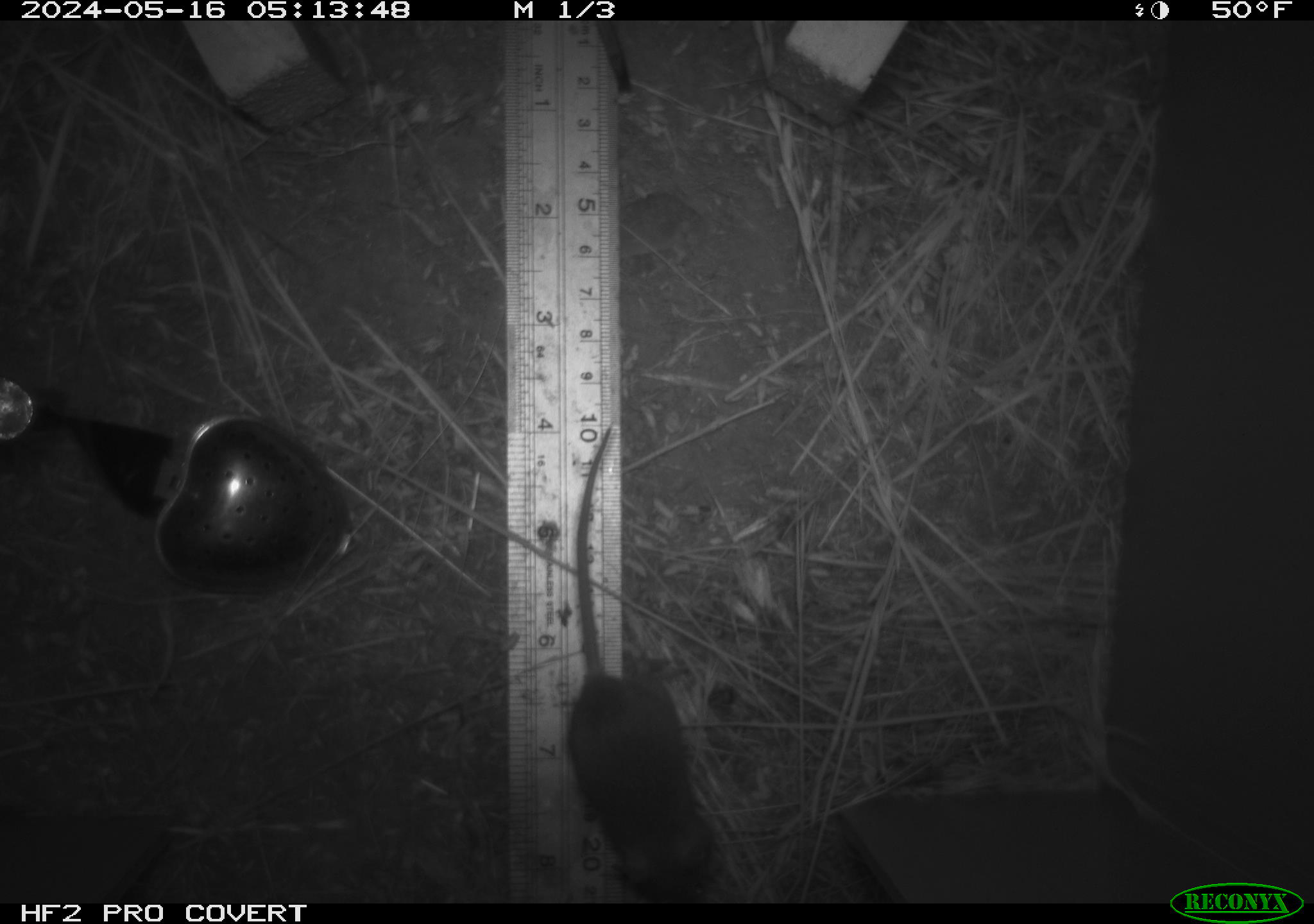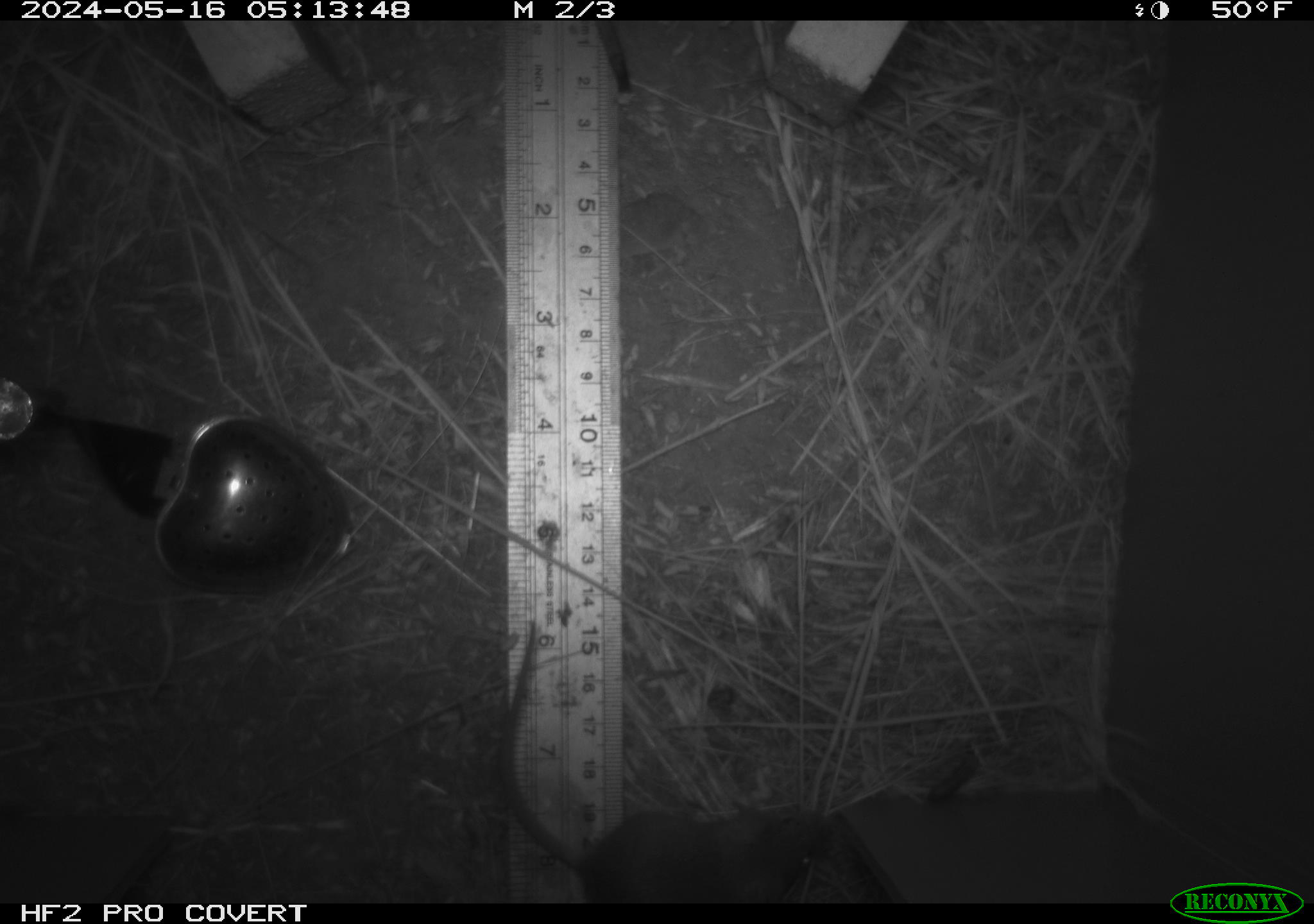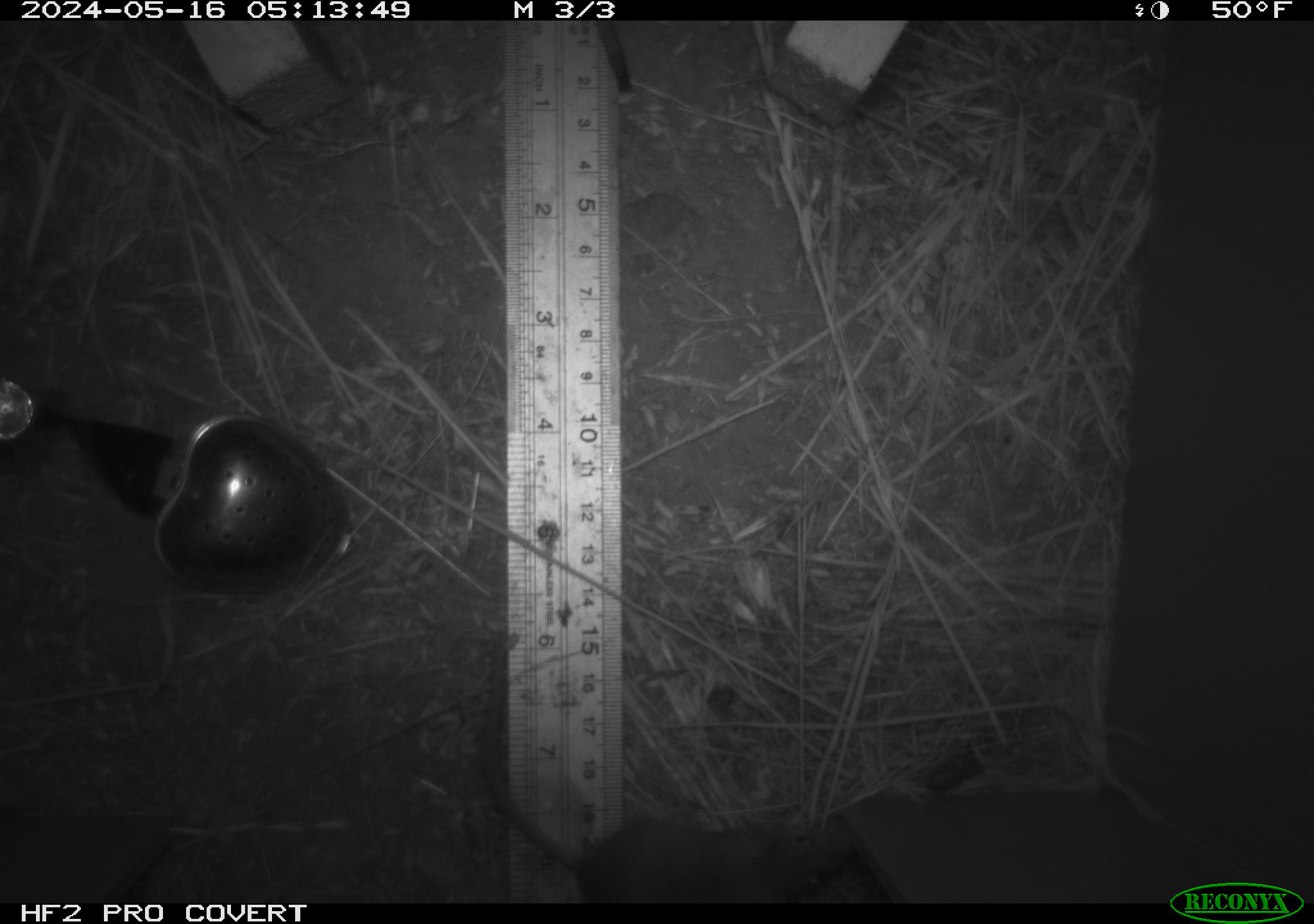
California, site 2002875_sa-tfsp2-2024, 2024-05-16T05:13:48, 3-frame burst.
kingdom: Animalia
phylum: Chordata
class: Mammalia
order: Rodentia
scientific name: Rodentia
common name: mouse species